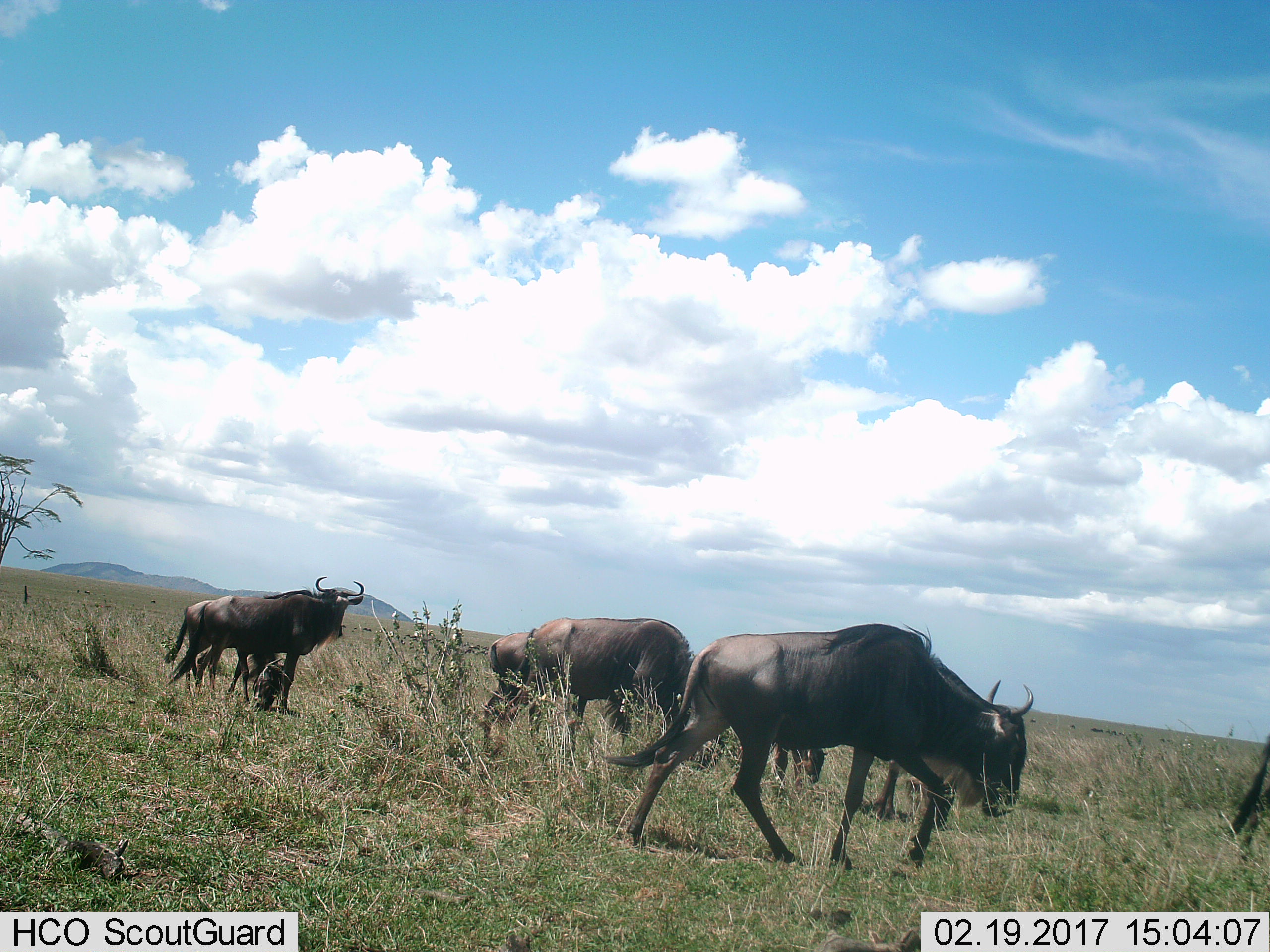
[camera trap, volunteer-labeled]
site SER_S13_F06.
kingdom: Animalia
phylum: Chordata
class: Mammalia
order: Artiodactyla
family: Bovidae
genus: Connochaetes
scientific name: Connochaetes taurinus taurinus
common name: blue wildebeest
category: wildebeestblue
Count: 6.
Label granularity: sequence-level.